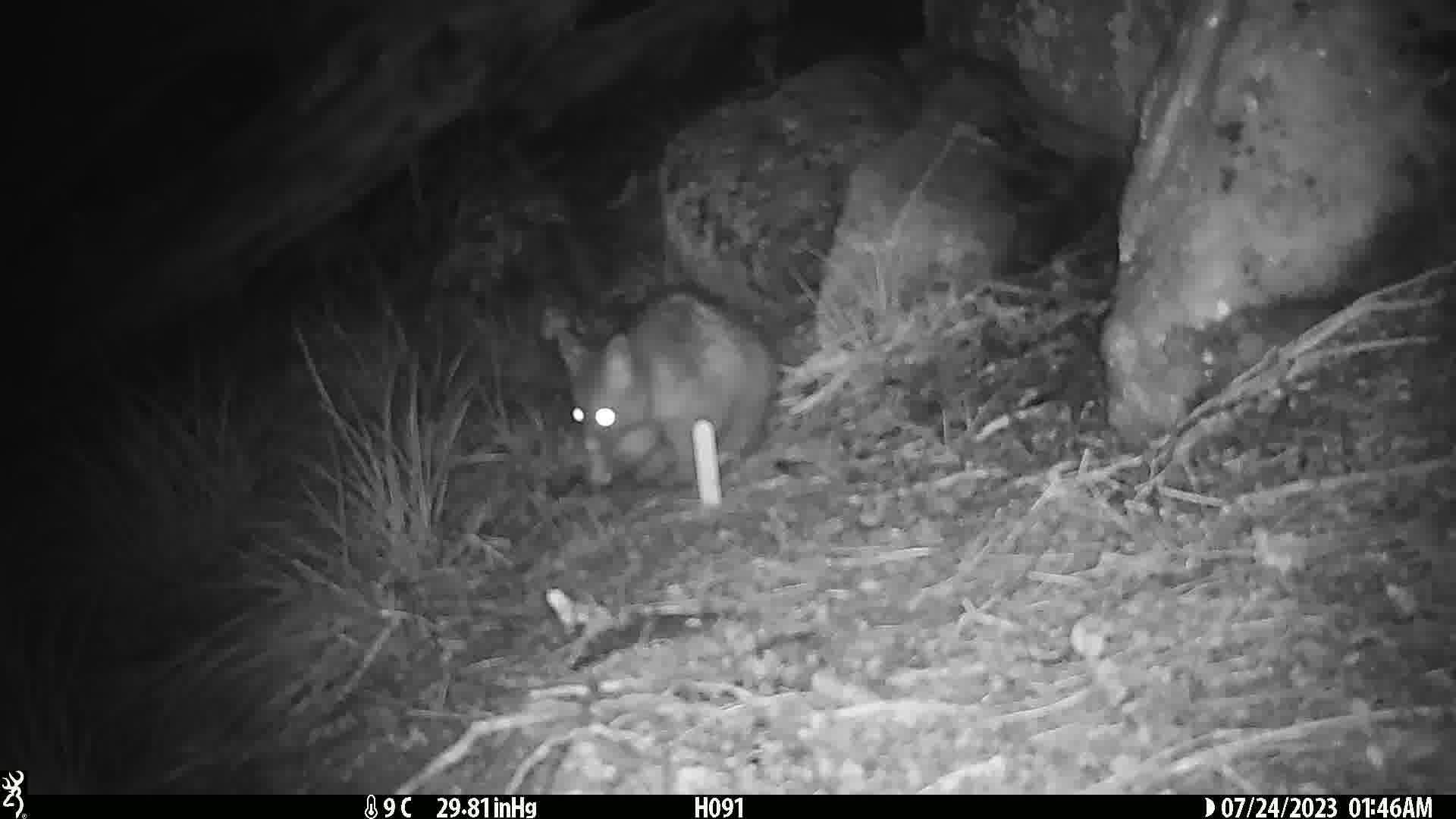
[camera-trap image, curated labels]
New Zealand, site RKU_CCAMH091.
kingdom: Animalia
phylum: Chordata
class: Mammalia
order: Diprotodontia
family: Phalangeridae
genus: Trichosurus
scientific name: Trichosurus vulpecula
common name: common brushtail possum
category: possum